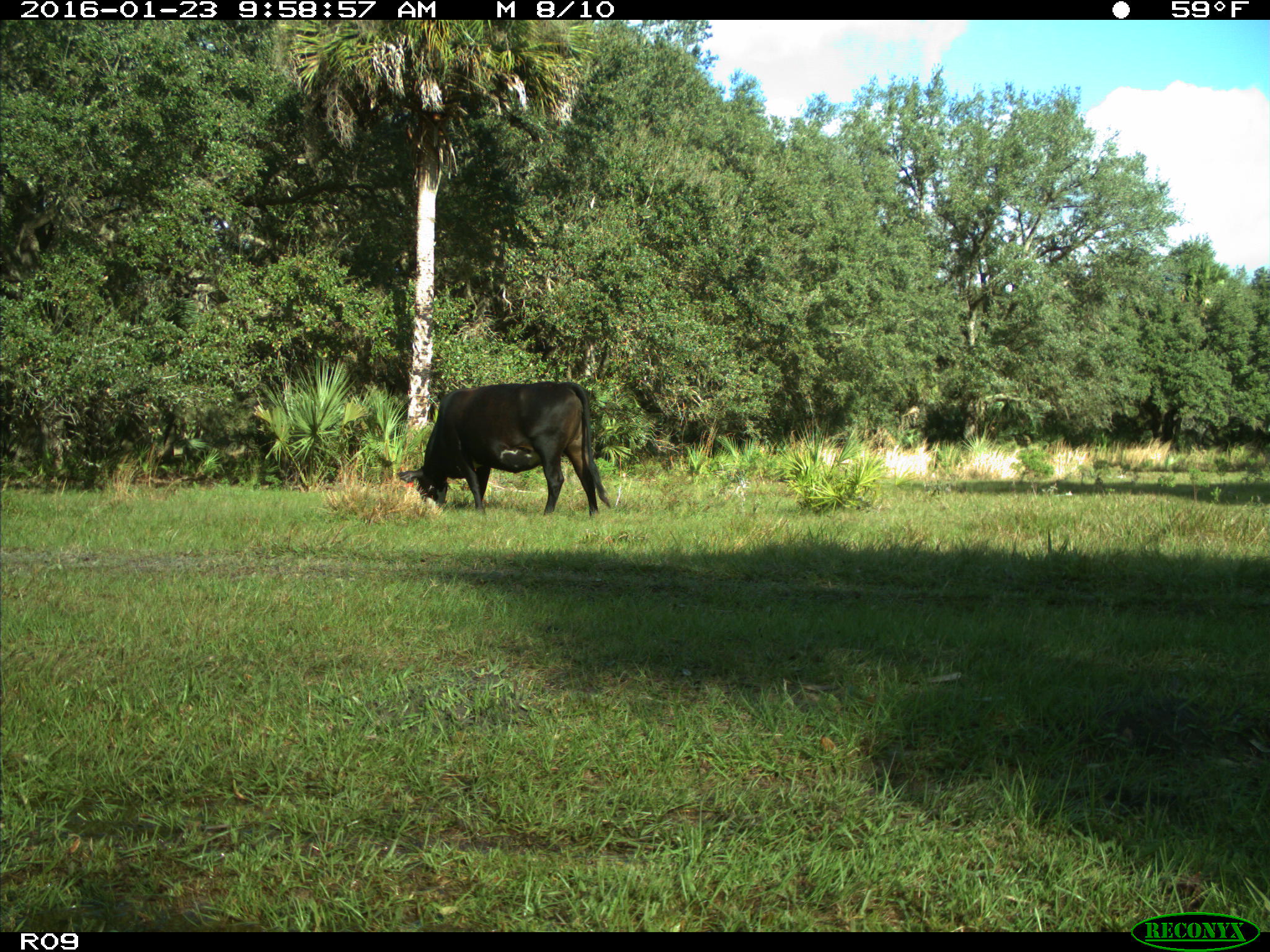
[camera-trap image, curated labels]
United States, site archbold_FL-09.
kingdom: Animalia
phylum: Chordata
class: Mammalia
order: Artiodactyla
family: Bovidae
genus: Bos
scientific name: Bos taurus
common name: domestic cow